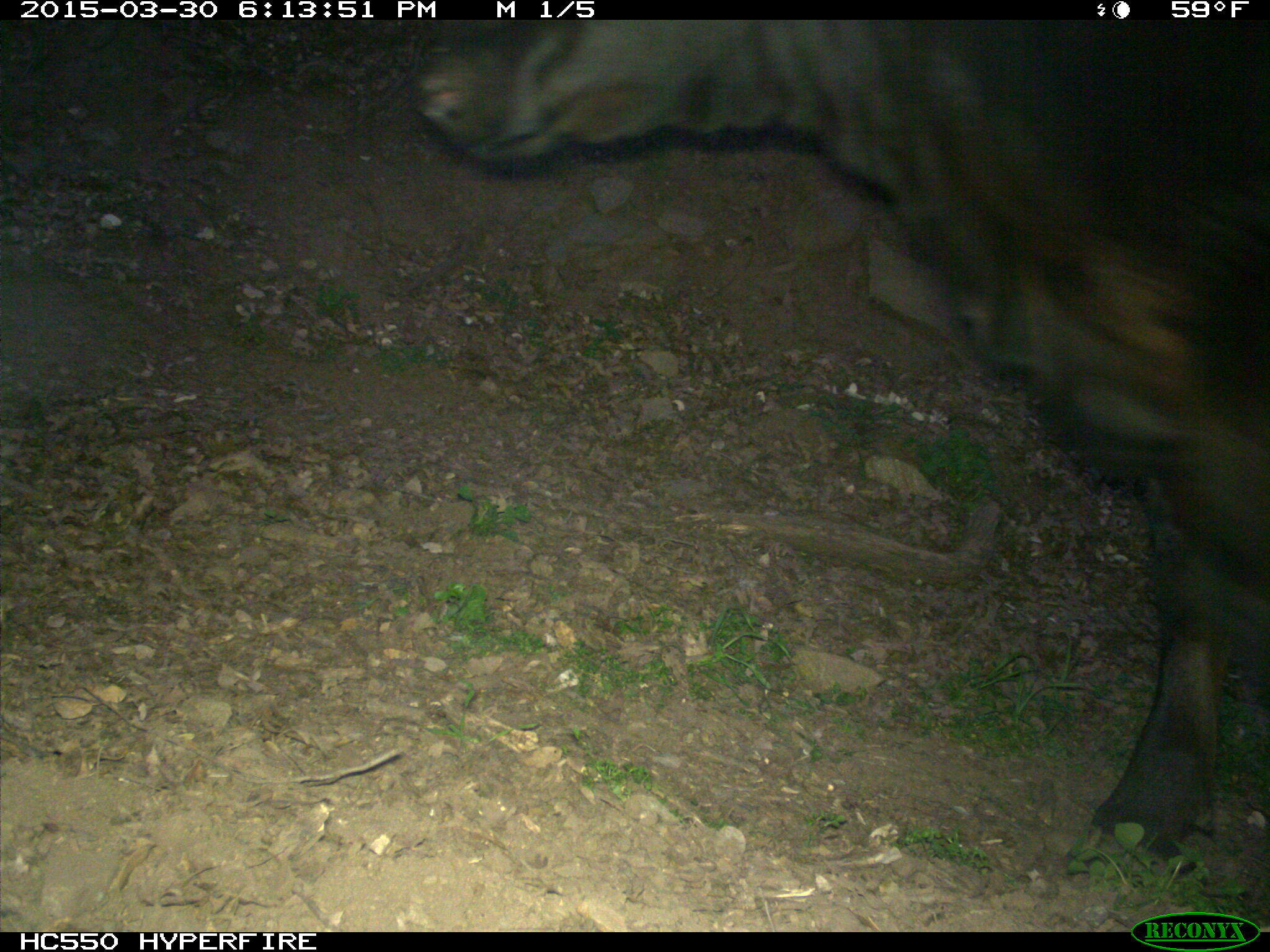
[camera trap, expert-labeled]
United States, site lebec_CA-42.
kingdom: Animalia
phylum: Chordata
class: Mammalia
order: Artiodactyla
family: Bovidae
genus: Bos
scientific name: Bos taurus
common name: domestic cow